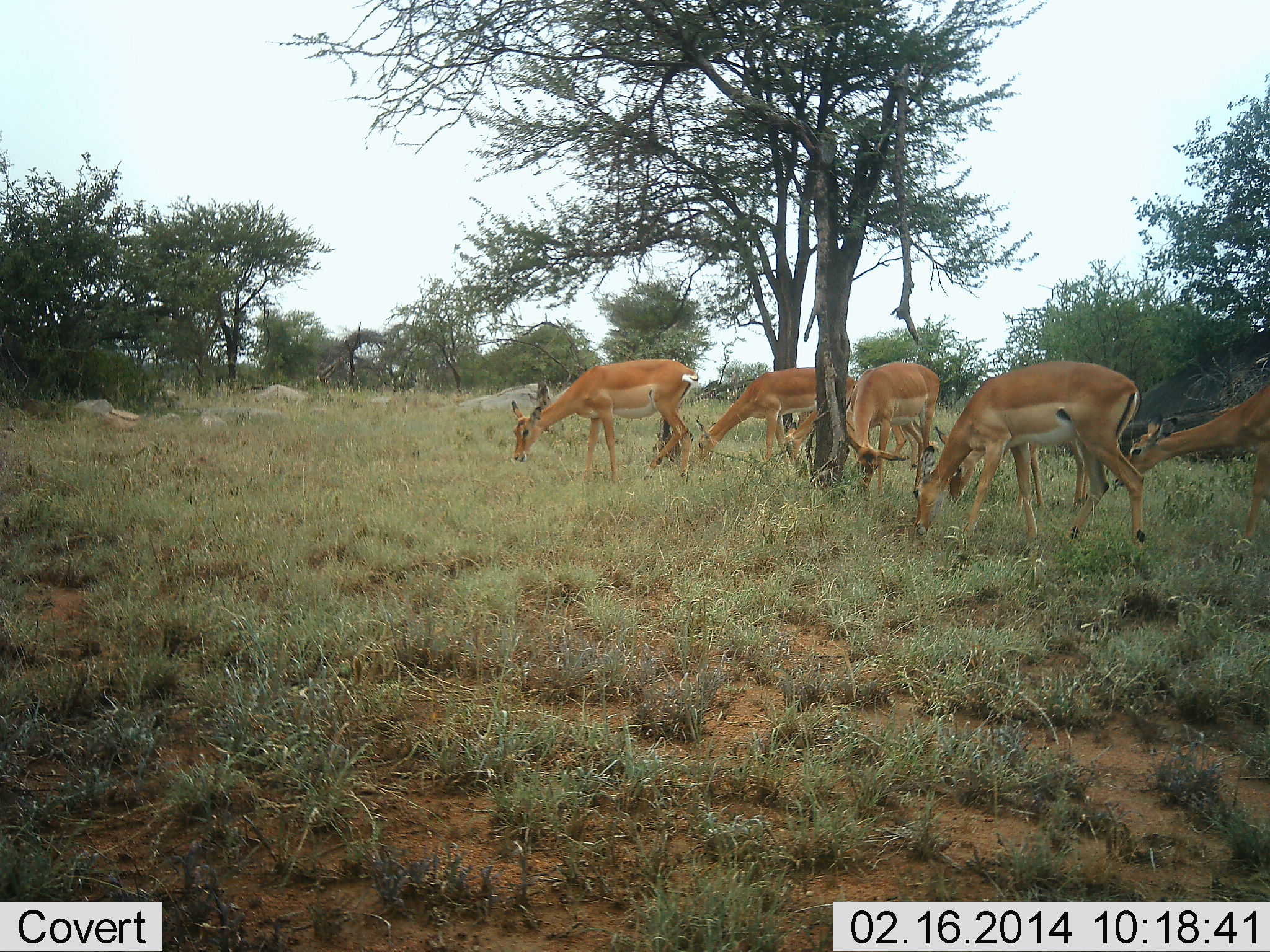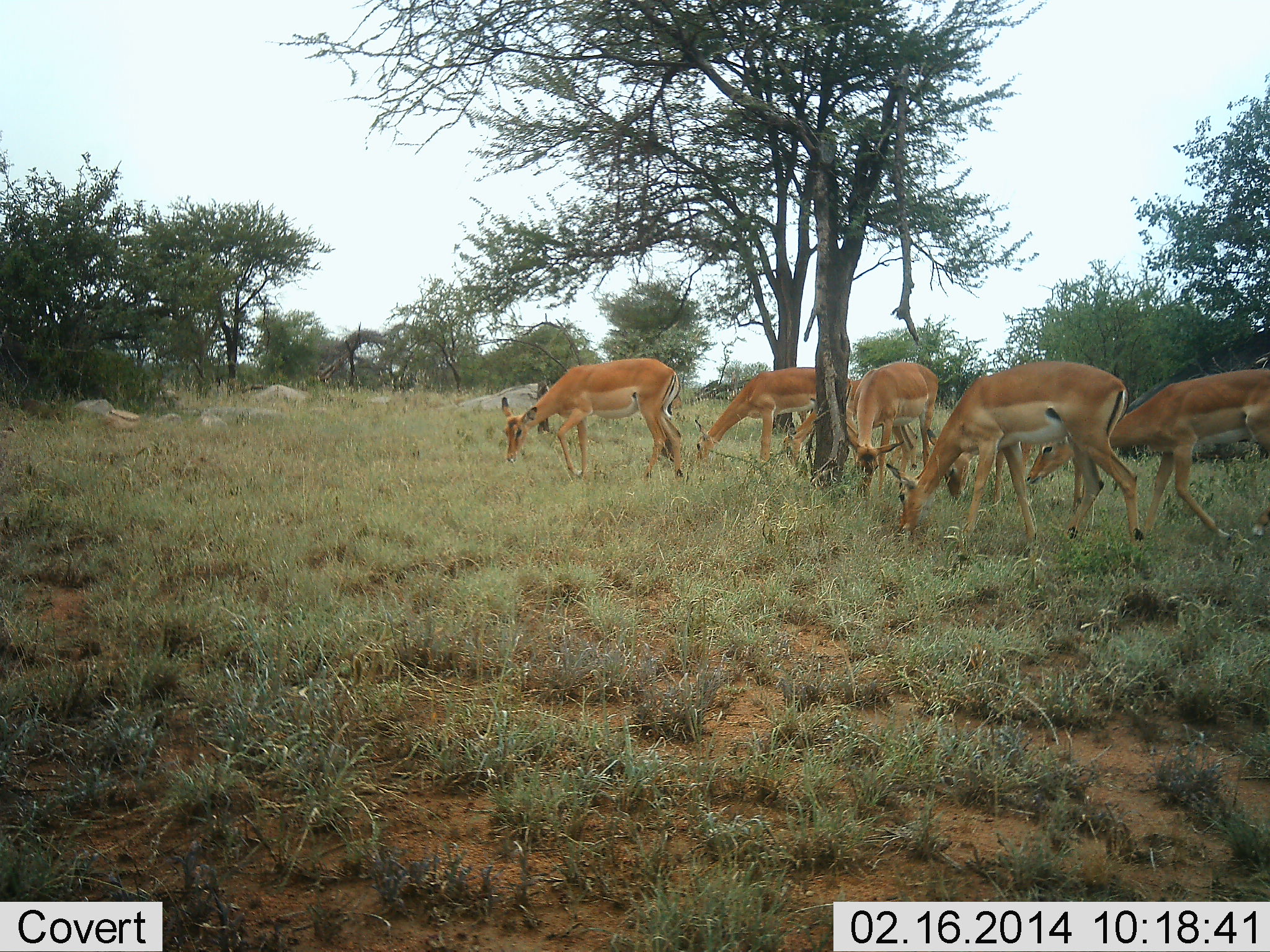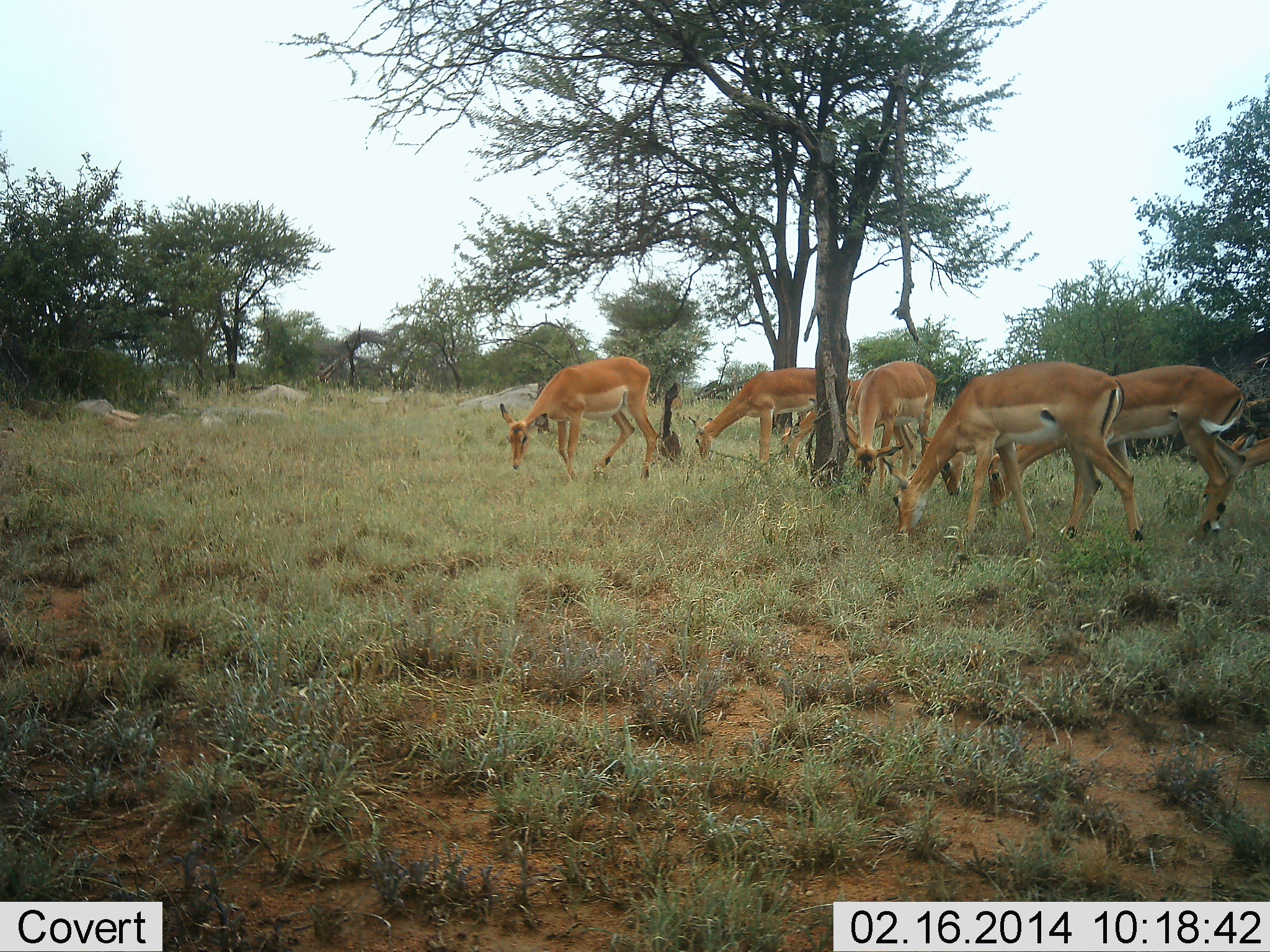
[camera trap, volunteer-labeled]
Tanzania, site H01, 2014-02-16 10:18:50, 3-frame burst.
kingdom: Animalia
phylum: Chordata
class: Mammalia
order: Artiodactyla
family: Bovidae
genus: Aepyceros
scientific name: Aepyceros melampus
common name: impala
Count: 7.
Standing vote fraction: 20%.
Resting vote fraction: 0%.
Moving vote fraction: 50%.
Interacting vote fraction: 0%.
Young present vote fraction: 0%.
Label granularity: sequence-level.